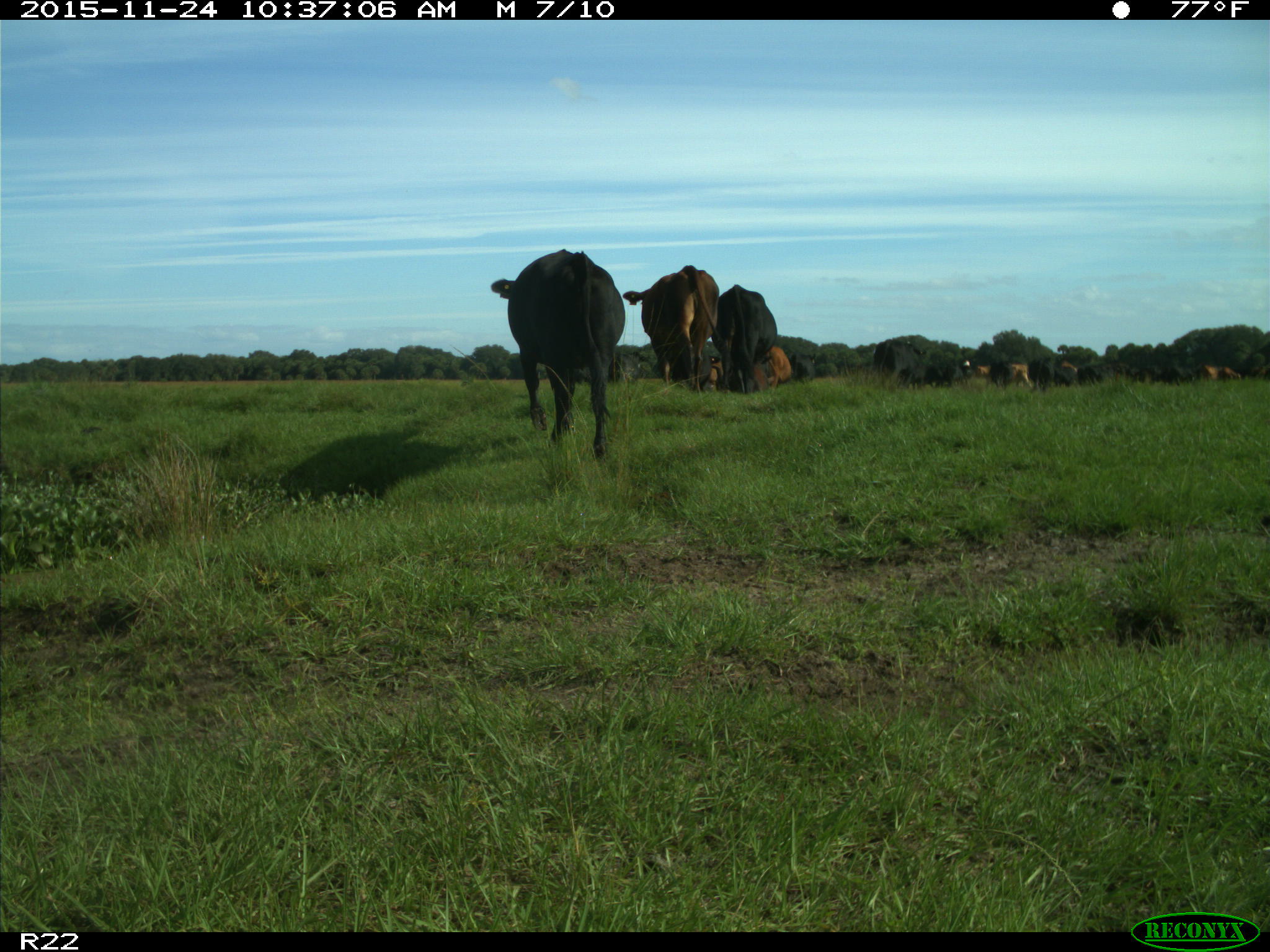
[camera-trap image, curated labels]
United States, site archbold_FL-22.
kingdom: Animalia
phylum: Chordata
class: Mammalia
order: Artiodactyla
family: Bovidae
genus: Bos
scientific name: Bos taurus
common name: domestic cow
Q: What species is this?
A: Bos taurus (domestic cow).